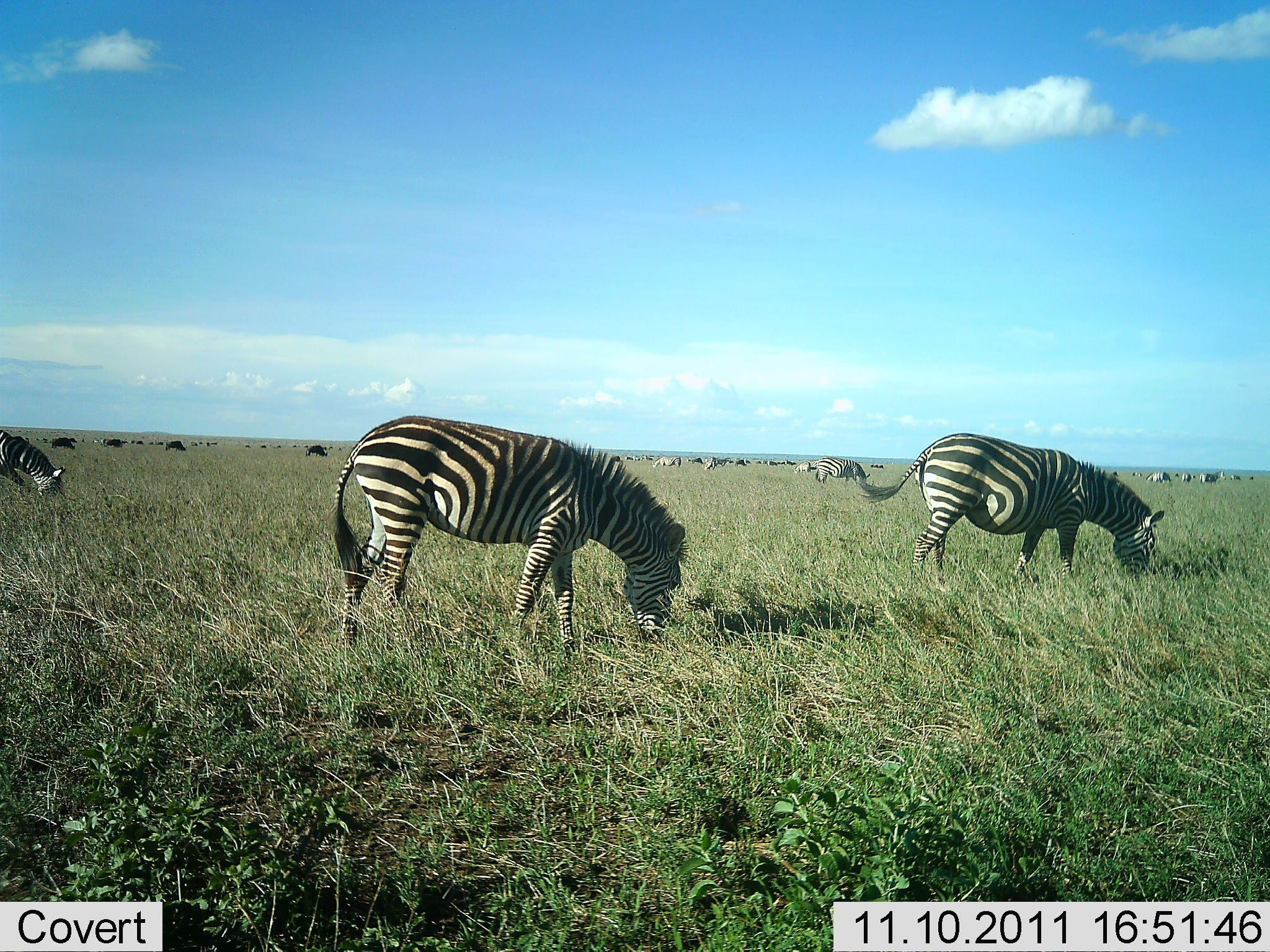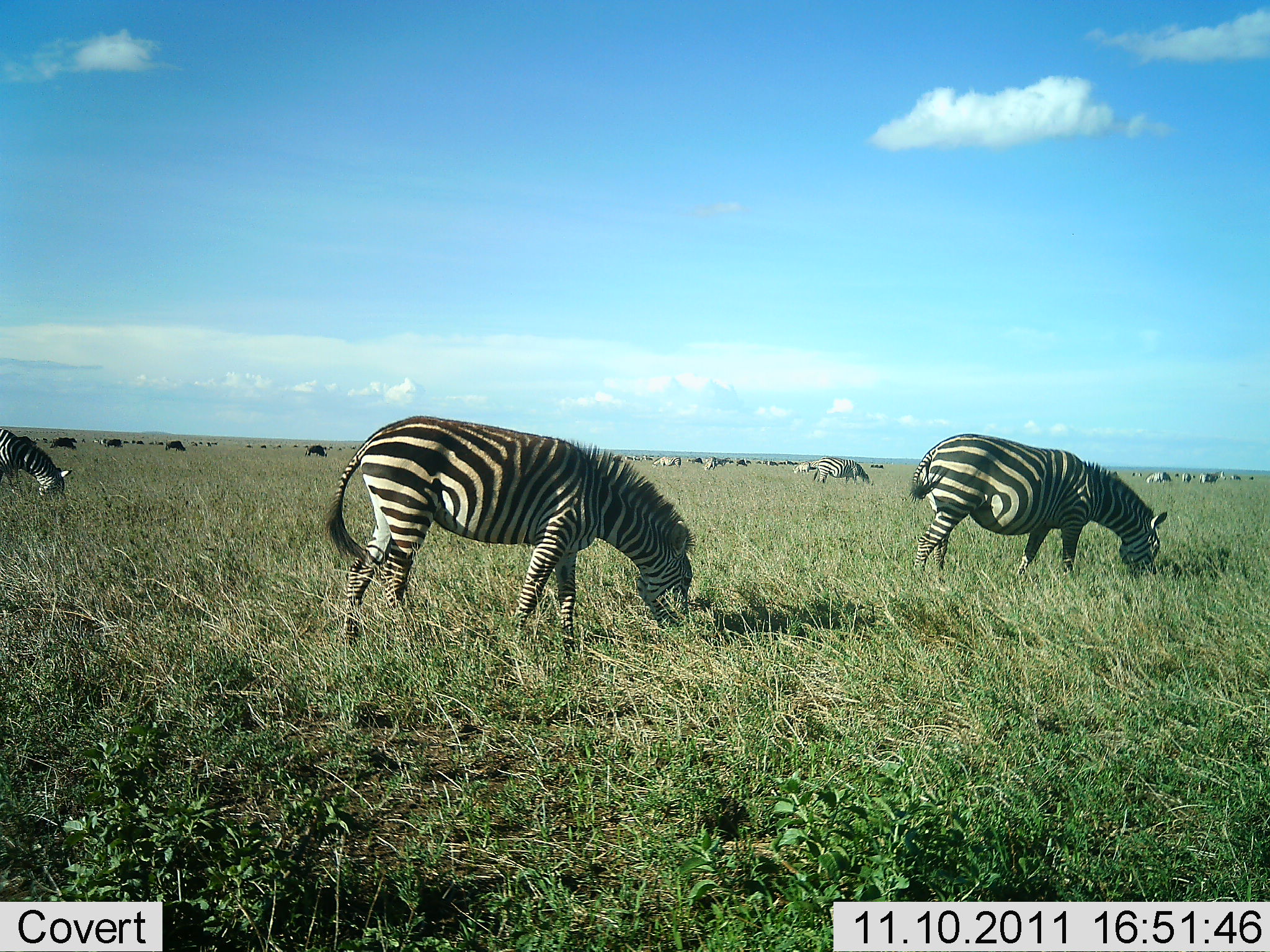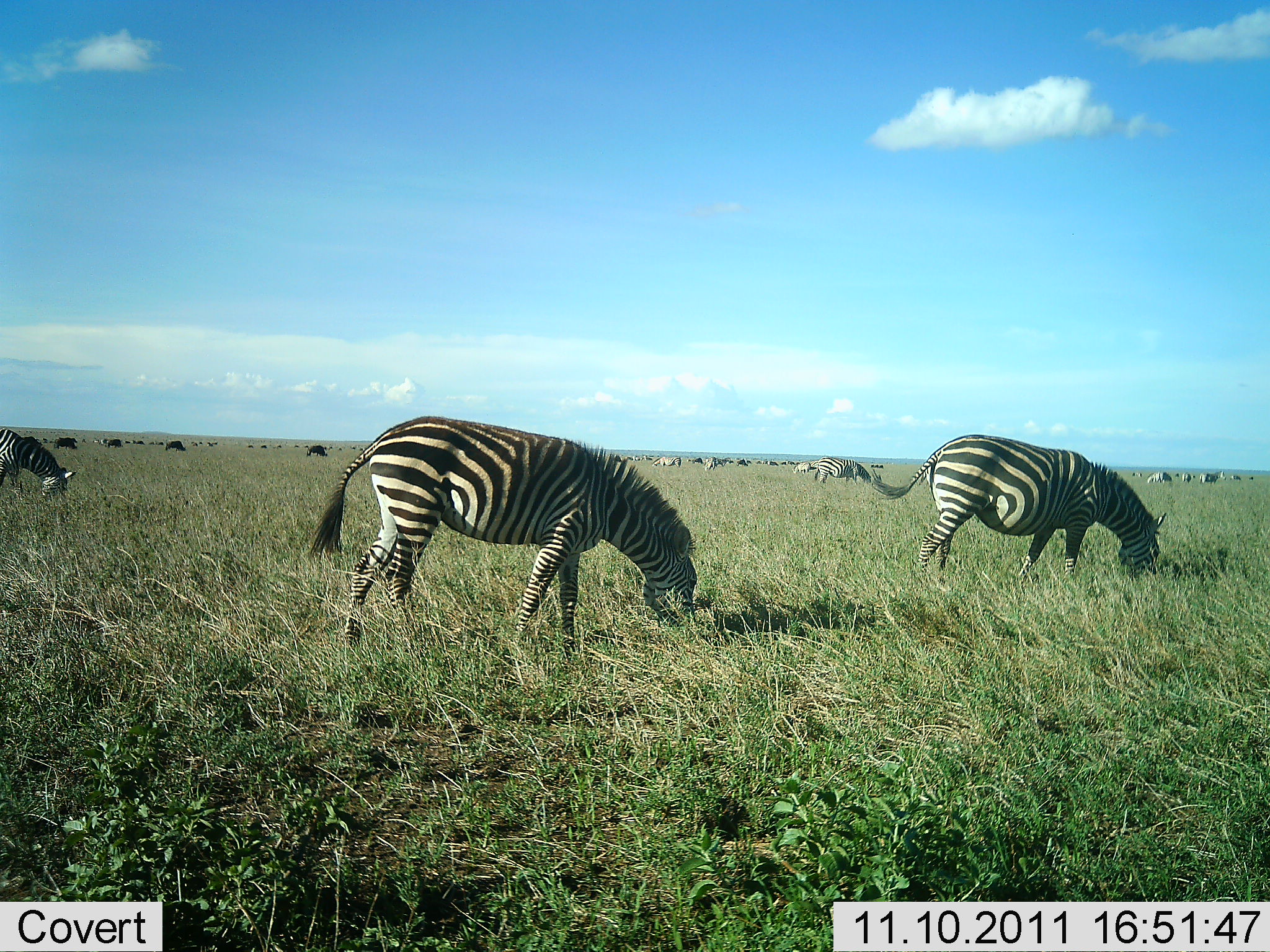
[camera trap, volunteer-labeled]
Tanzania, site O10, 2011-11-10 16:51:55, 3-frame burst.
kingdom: Animalia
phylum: Chordata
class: Mammalia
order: Perissodactyla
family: Equidae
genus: Equus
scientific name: Equus quagga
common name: plains zebra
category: zebra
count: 11-50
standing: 17%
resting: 0%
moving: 11%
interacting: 0%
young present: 0%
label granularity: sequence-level